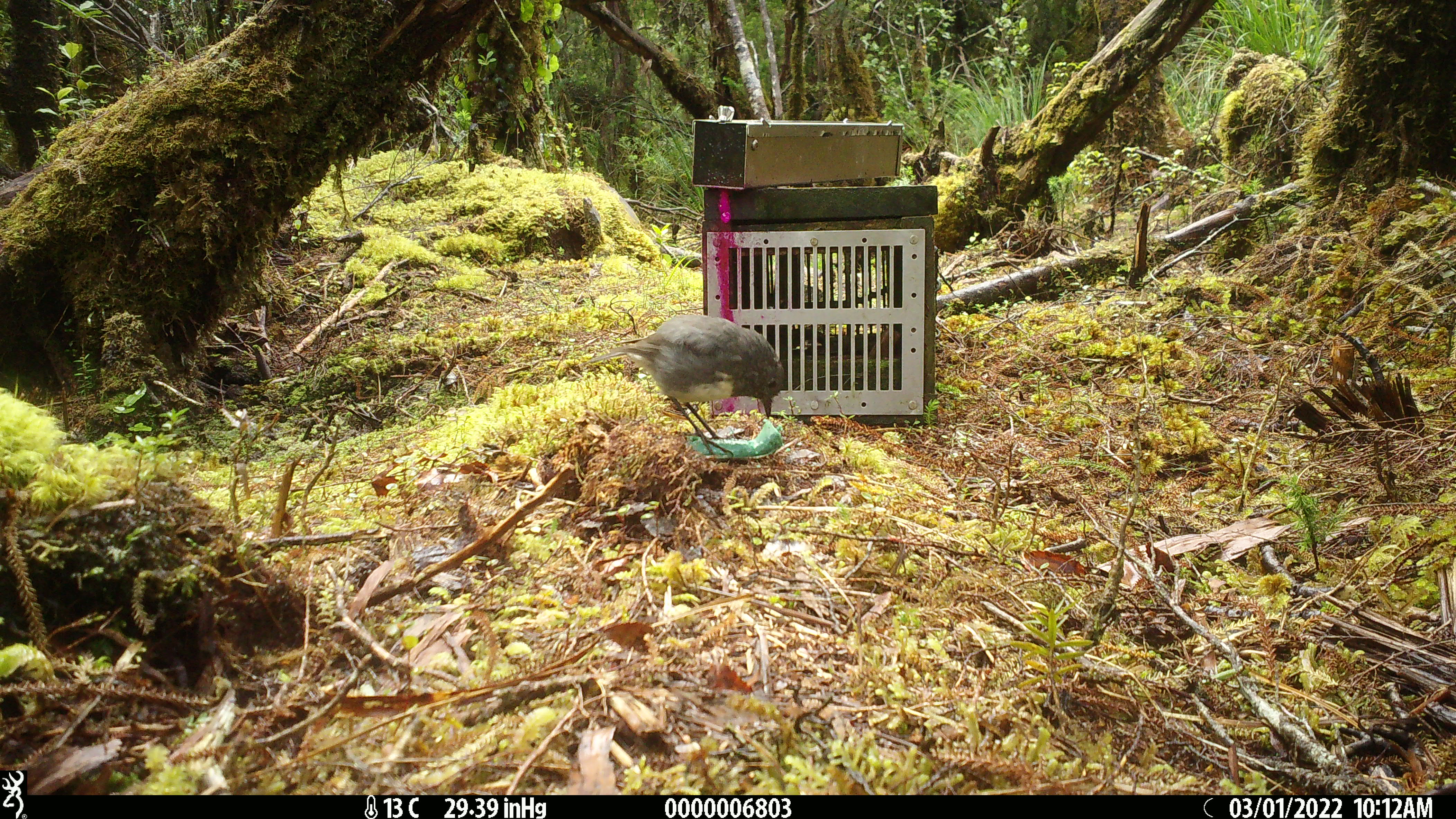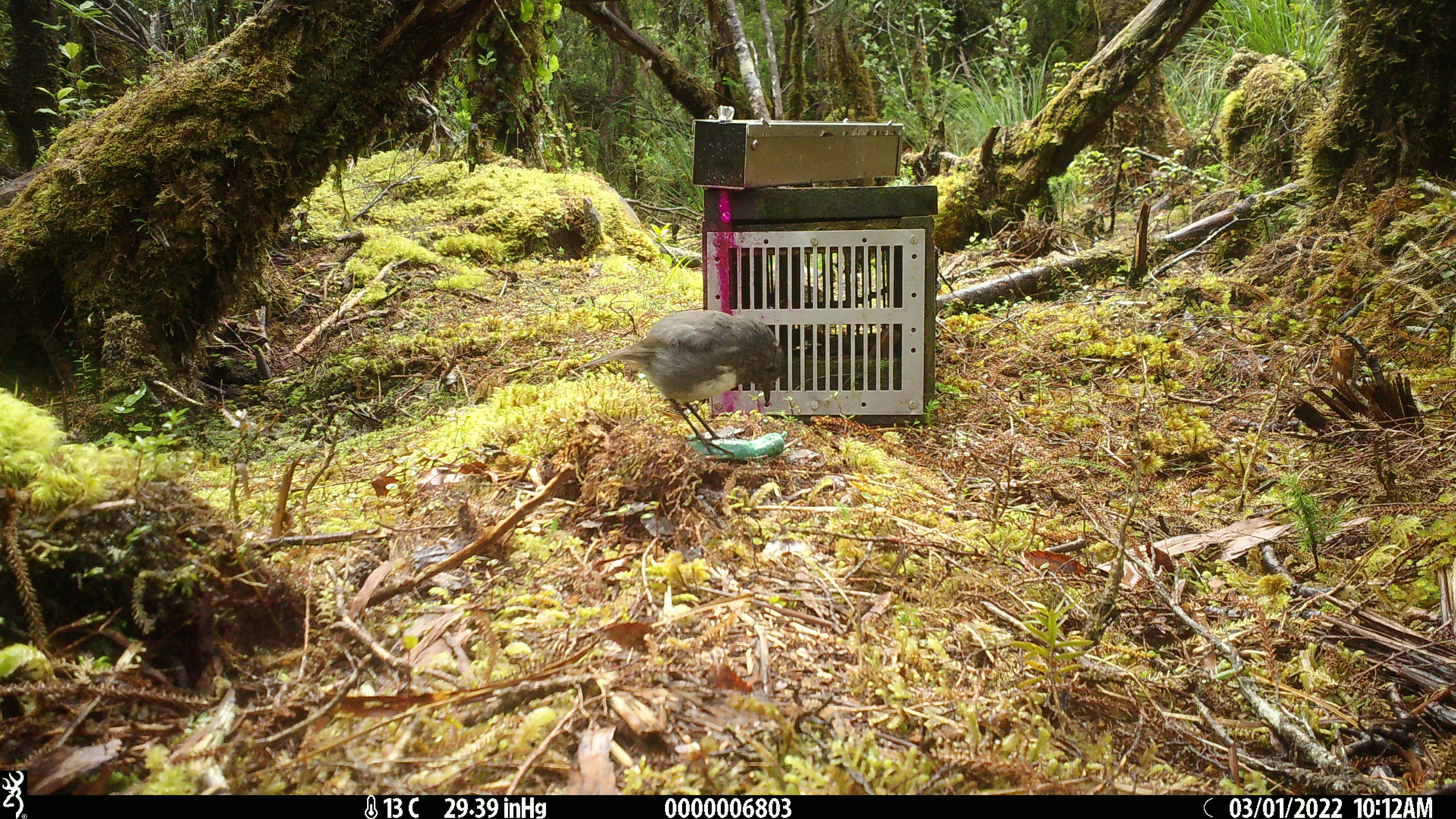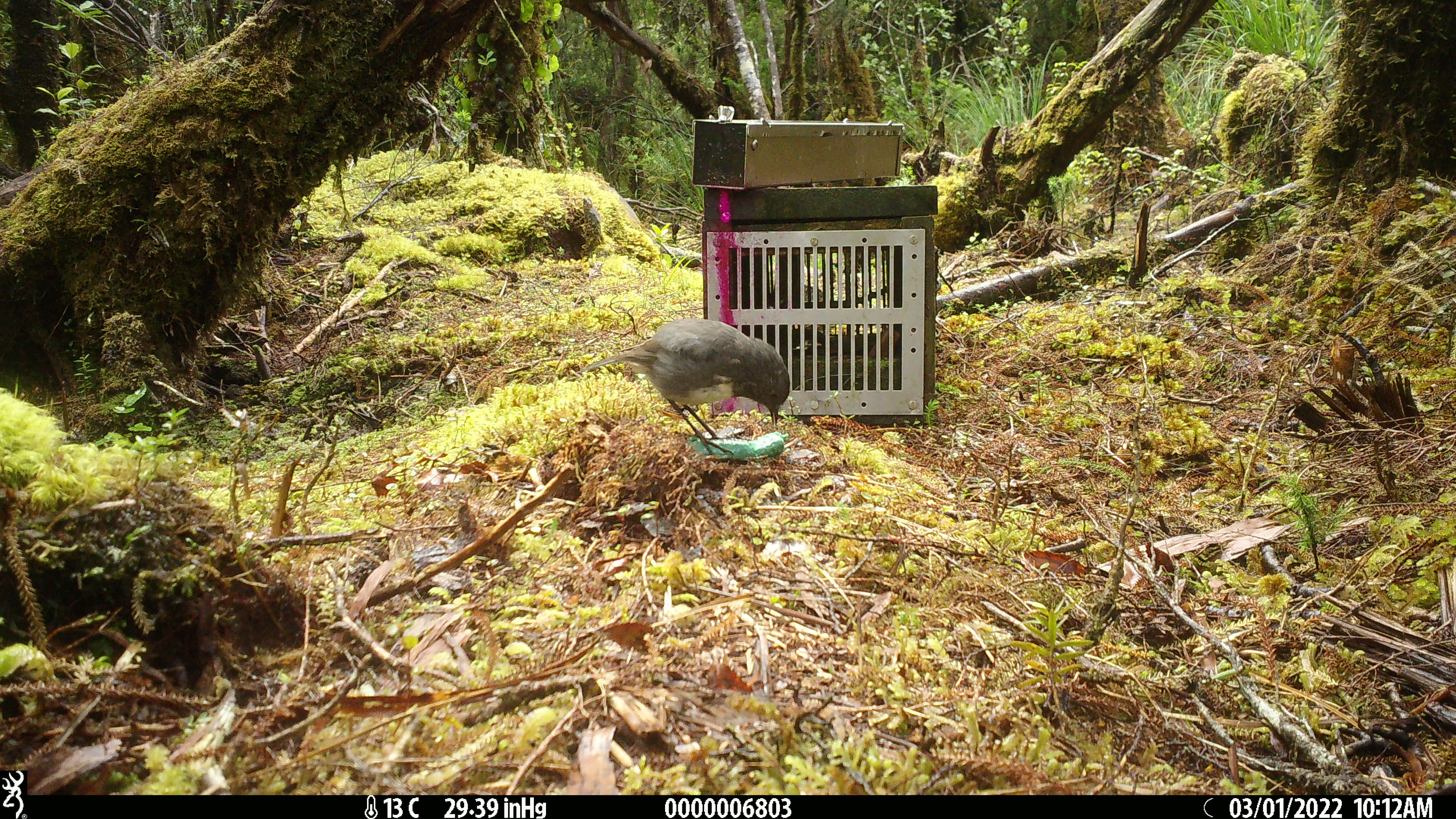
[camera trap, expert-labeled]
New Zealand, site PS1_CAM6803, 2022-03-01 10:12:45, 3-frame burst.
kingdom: Animalia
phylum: Chordata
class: Aves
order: Passeriformes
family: Petroicidae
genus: Petroica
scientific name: Petroica australis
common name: new zealand robin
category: robin